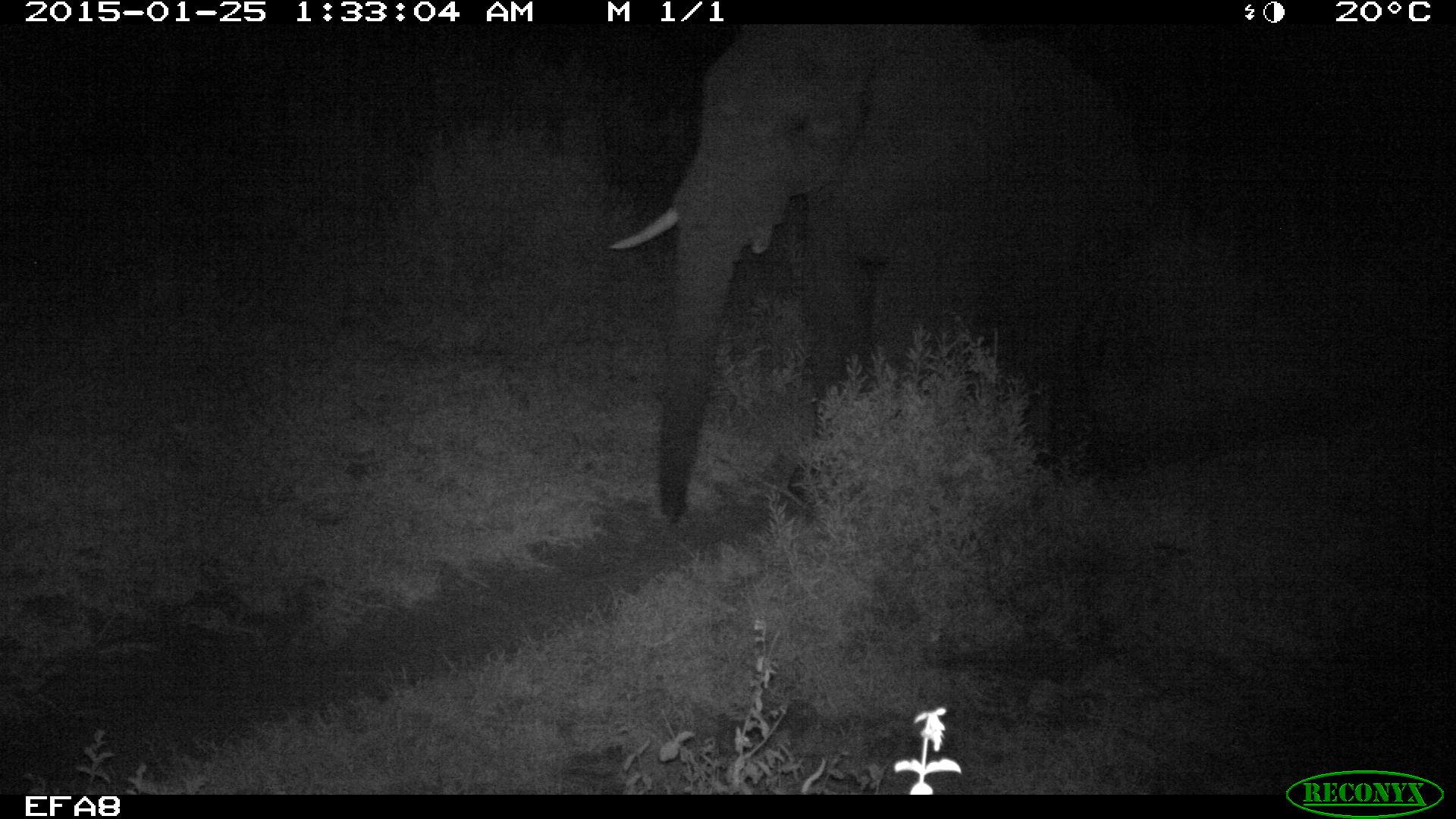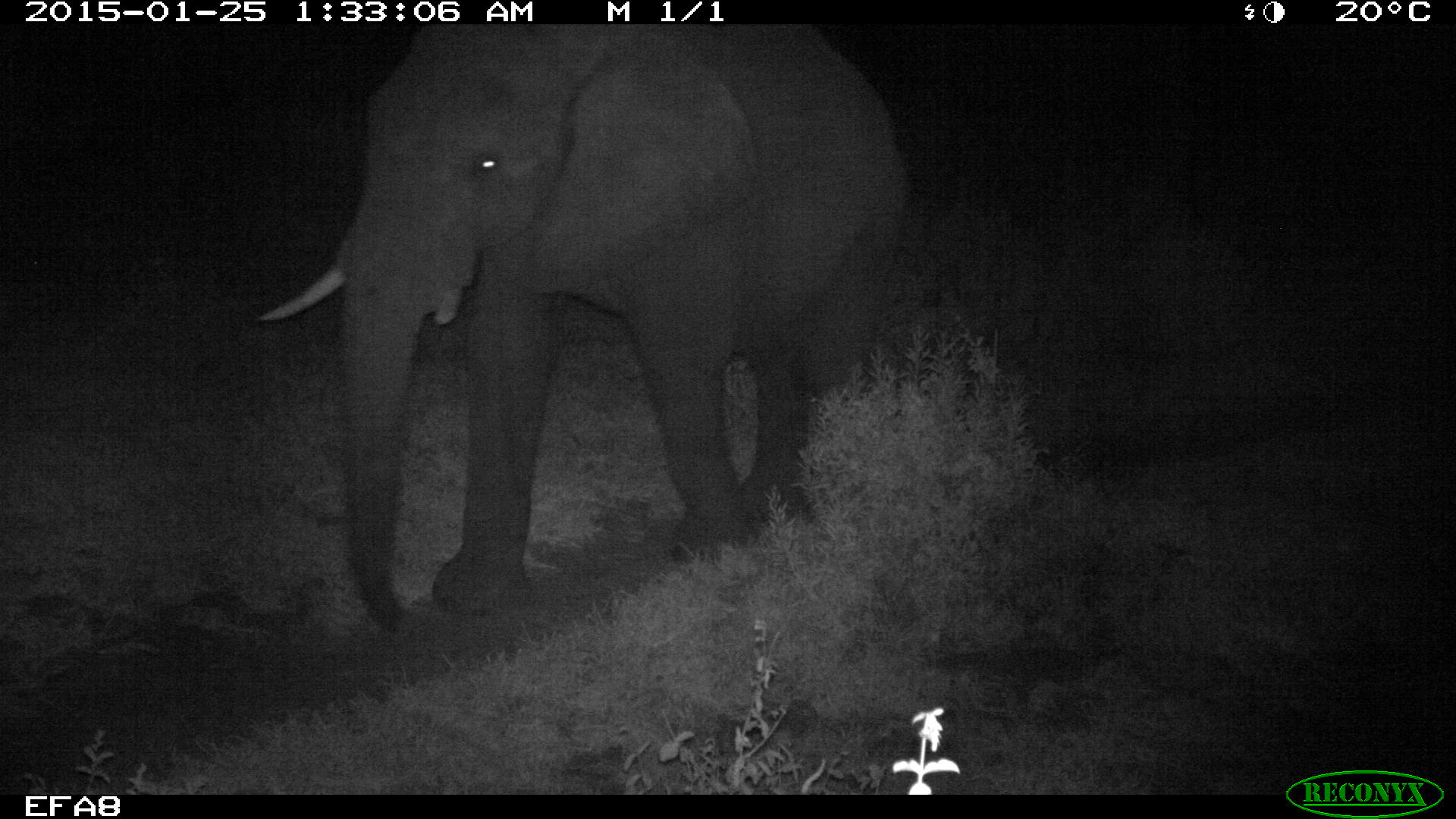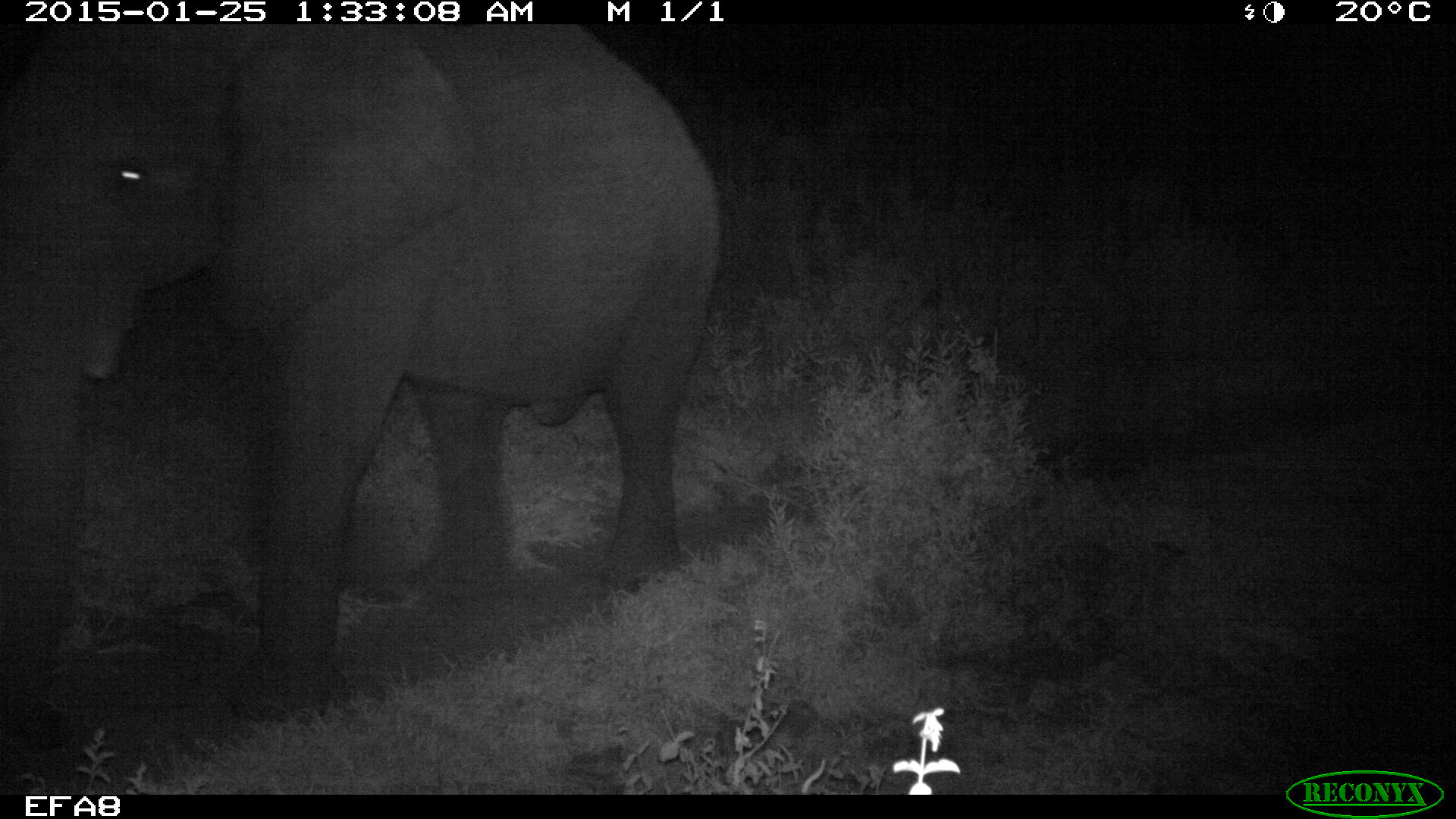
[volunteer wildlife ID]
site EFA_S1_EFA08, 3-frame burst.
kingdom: Animalia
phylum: Chordata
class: Mammalia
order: Proboscidea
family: Elephantidae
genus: Loxodonta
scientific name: Loxodonta africana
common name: african bush elephant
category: elephant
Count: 1.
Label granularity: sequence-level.